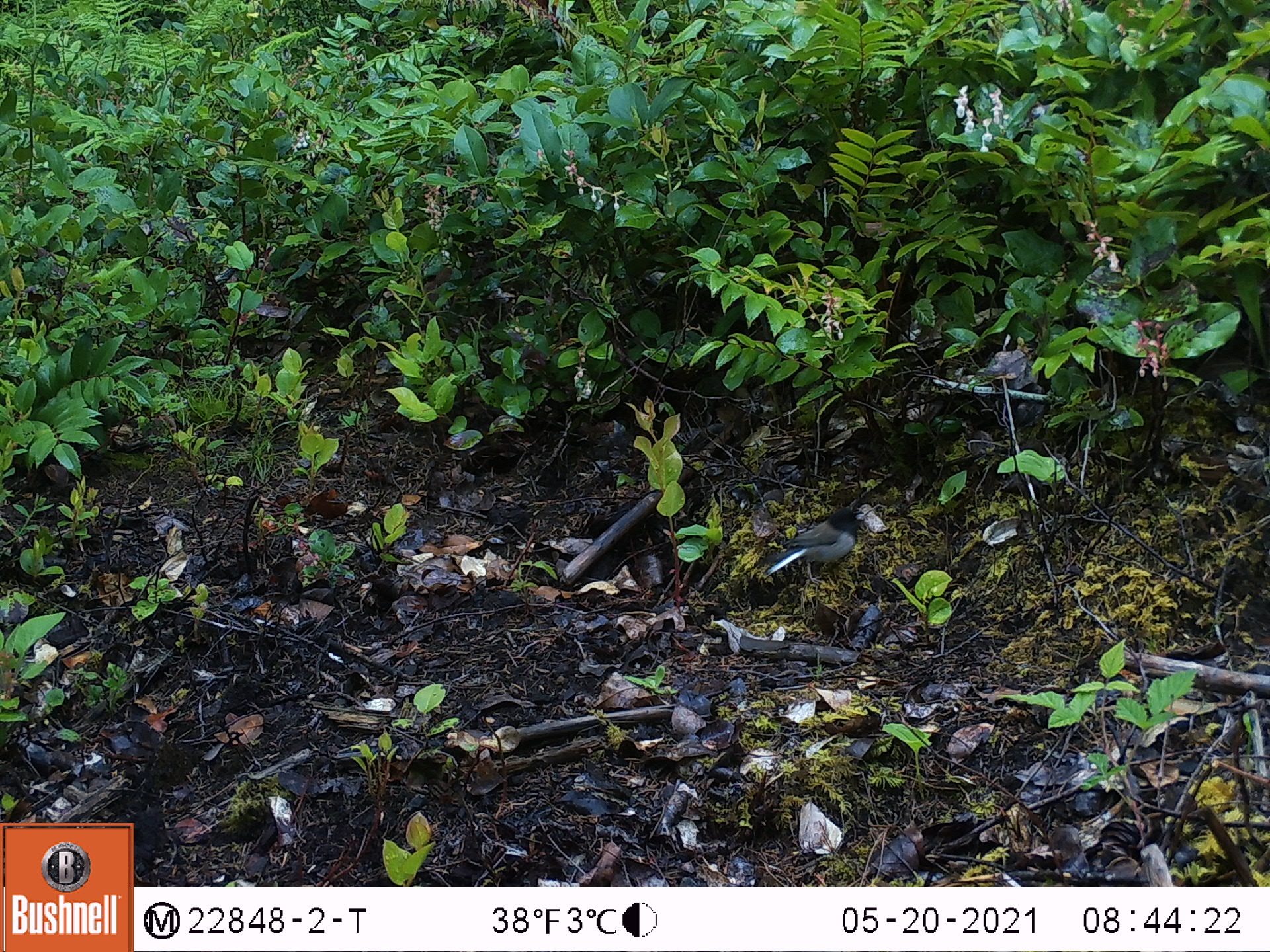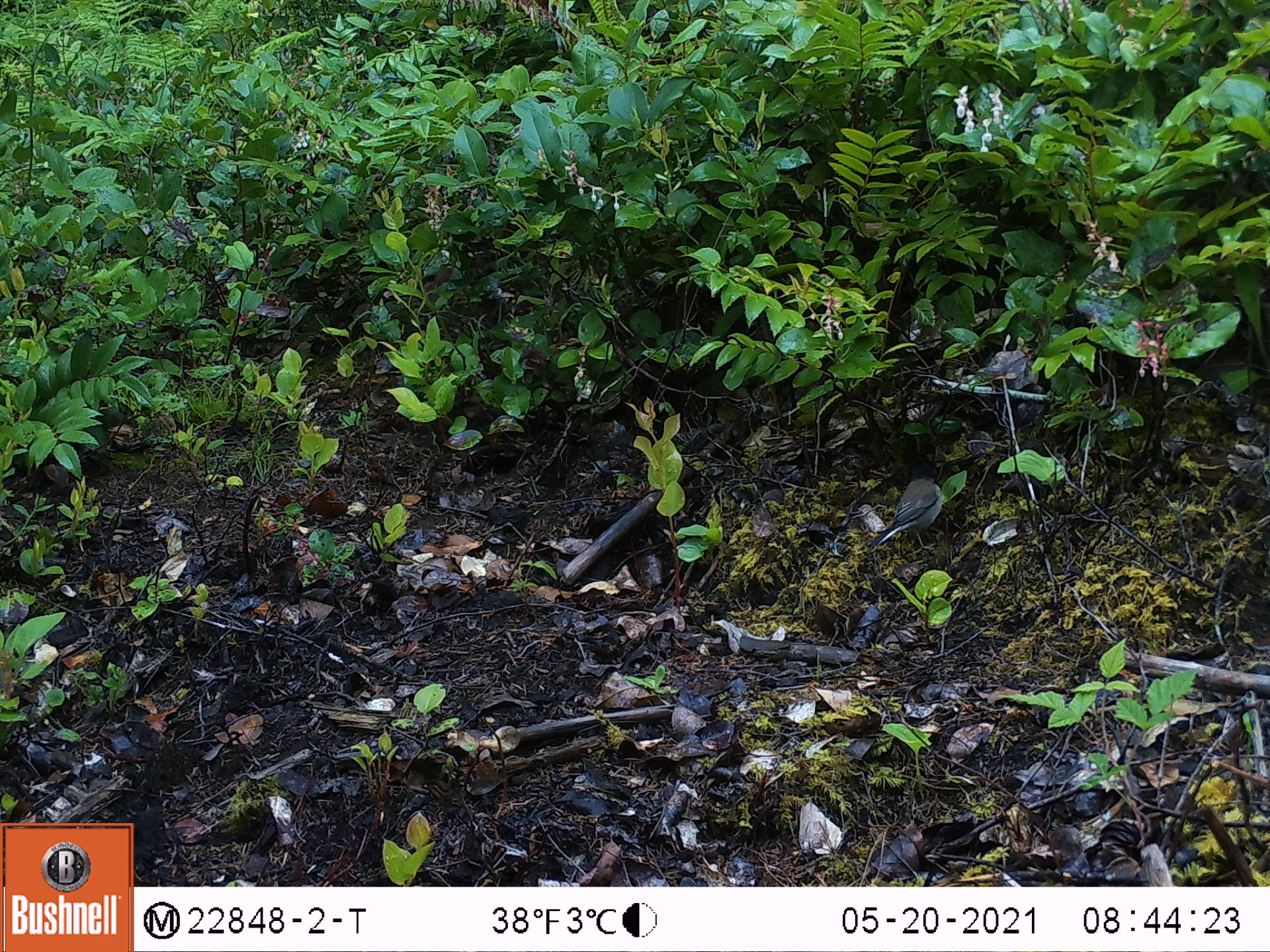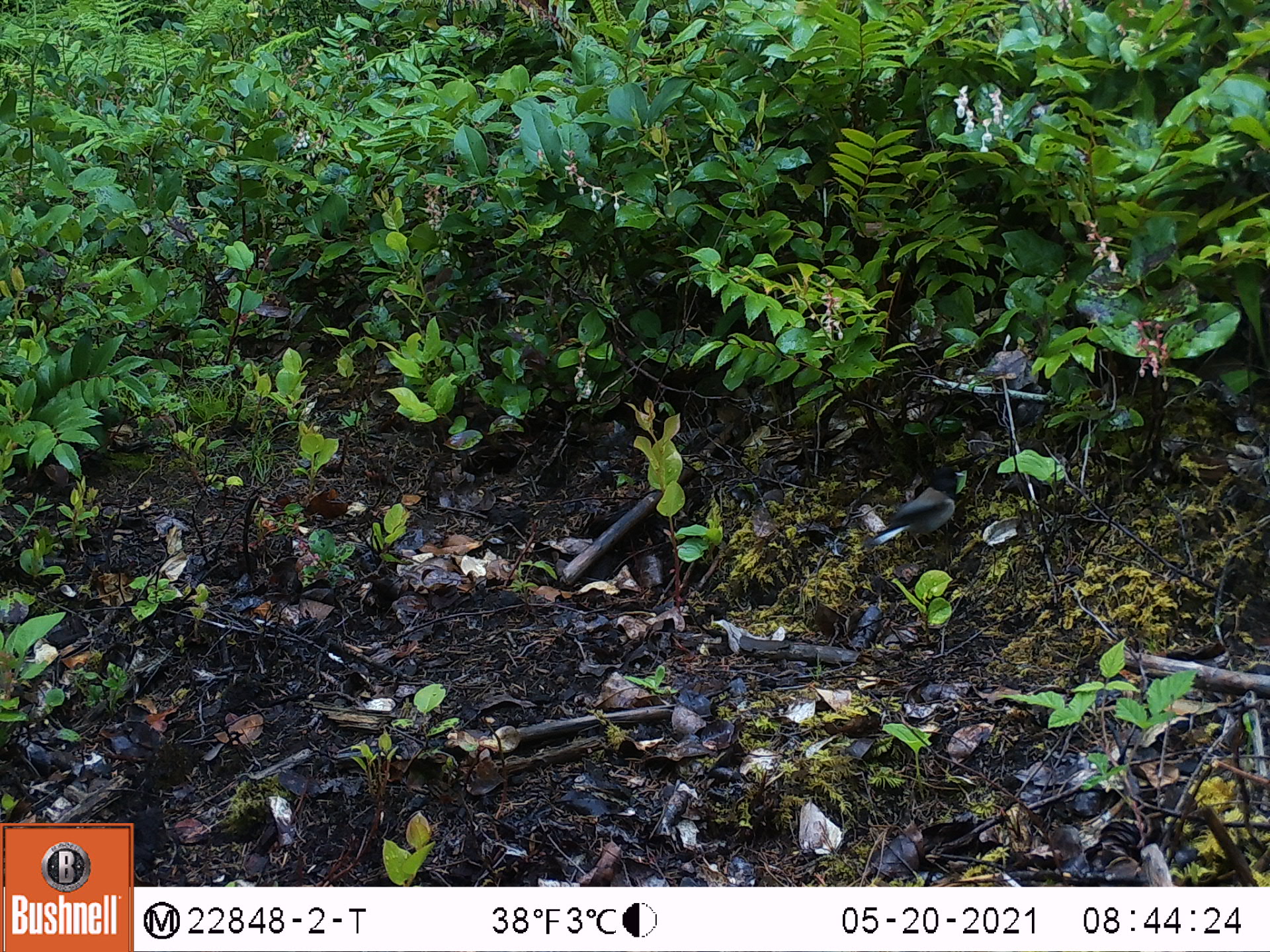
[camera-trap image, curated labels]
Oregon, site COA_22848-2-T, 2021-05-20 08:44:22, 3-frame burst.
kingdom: Animalia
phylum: Chordata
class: Aves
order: Passeriformes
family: Passerellidae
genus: Junco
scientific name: Junco hyemalis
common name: dark-eyed junco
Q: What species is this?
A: Dark-eyed junco (Junco hyemalis).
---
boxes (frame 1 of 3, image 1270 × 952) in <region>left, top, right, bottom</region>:
dark-eyed junco: <region>757, 499, 873, 589</region>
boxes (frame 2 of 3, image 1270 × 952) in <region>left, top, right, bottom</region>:
dark-eyed junco: <region>871, 457, 949, 555</region>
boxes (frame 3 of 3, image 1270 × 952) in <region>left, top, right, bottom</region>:
dark-eyed junco: <region>868, 457, 965, 560</region>